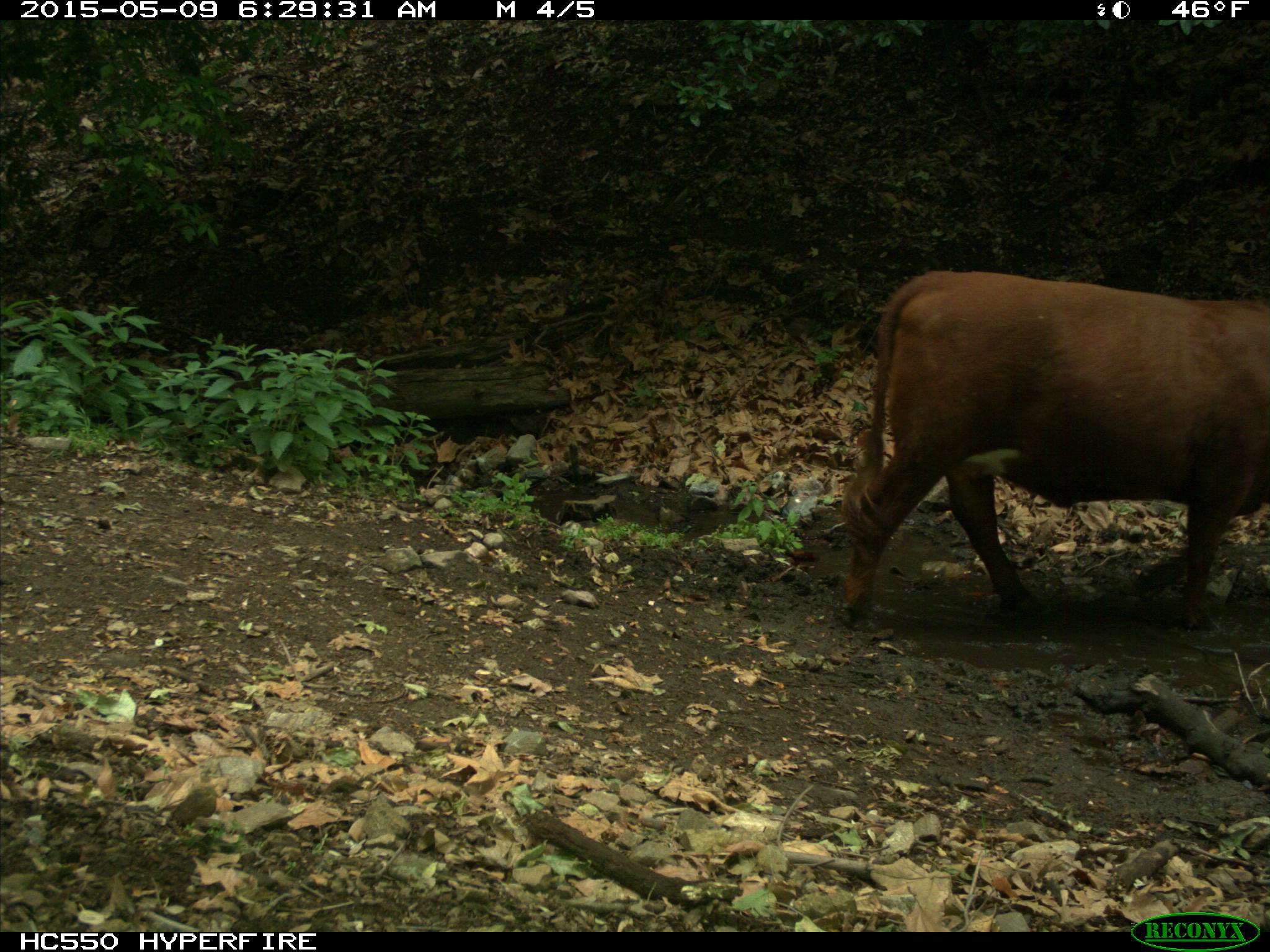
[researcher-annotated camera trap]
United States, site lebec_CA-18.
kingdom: Animalia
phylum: Chordata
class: Mammalia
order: Artiodactyla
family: Bovidae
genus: Bos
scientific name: Bos taurus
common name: domestic cow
Bos taurus (domestic cow).